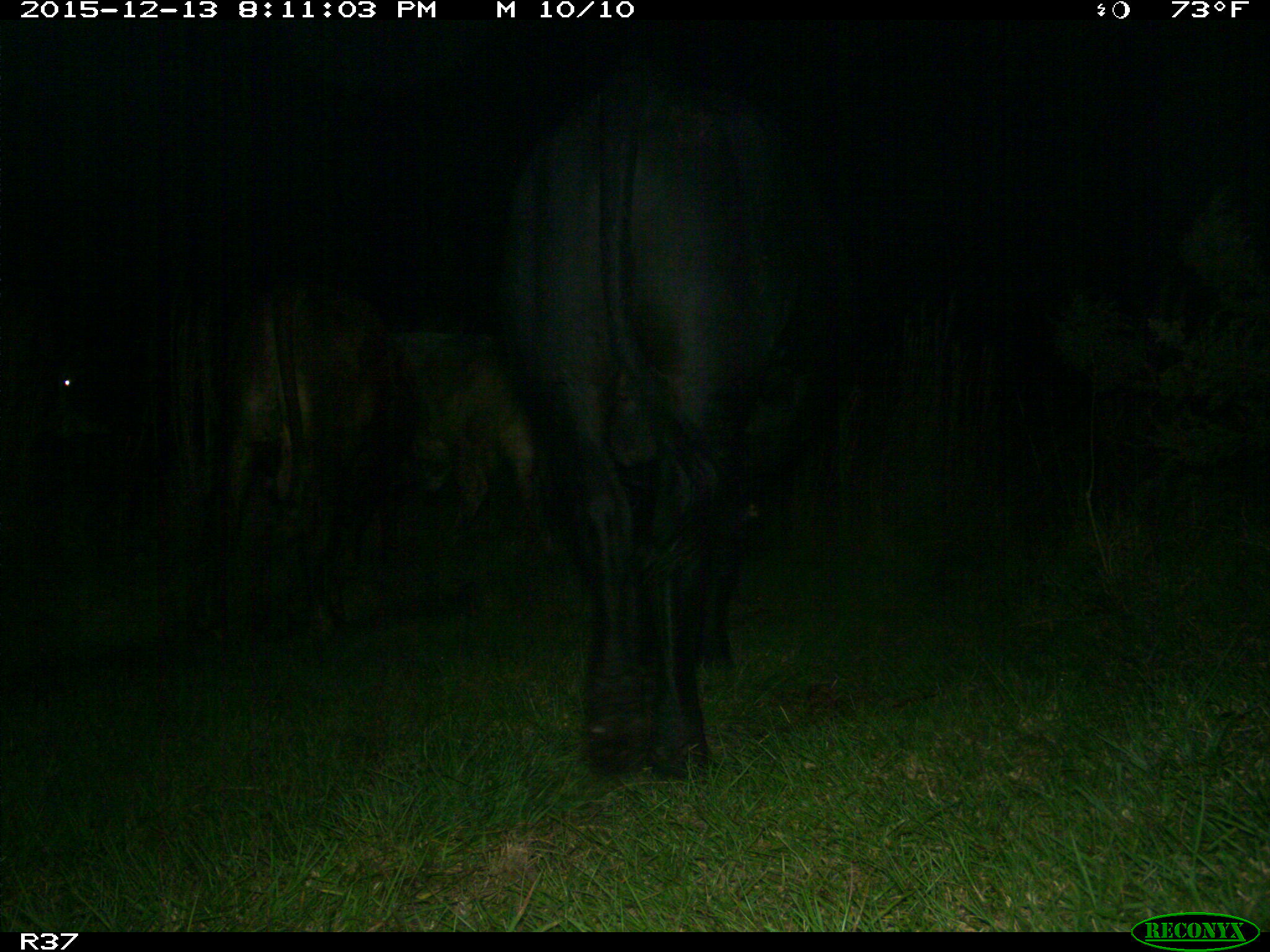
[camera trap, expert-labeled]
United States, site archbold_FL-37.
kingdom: Animalia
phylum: Chordata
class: Mammalia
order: Artiodactyla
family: Bovidae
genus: Bos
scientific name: Bos taurus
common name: domestic cow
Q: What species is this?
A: Bos taurus (domestic cow).